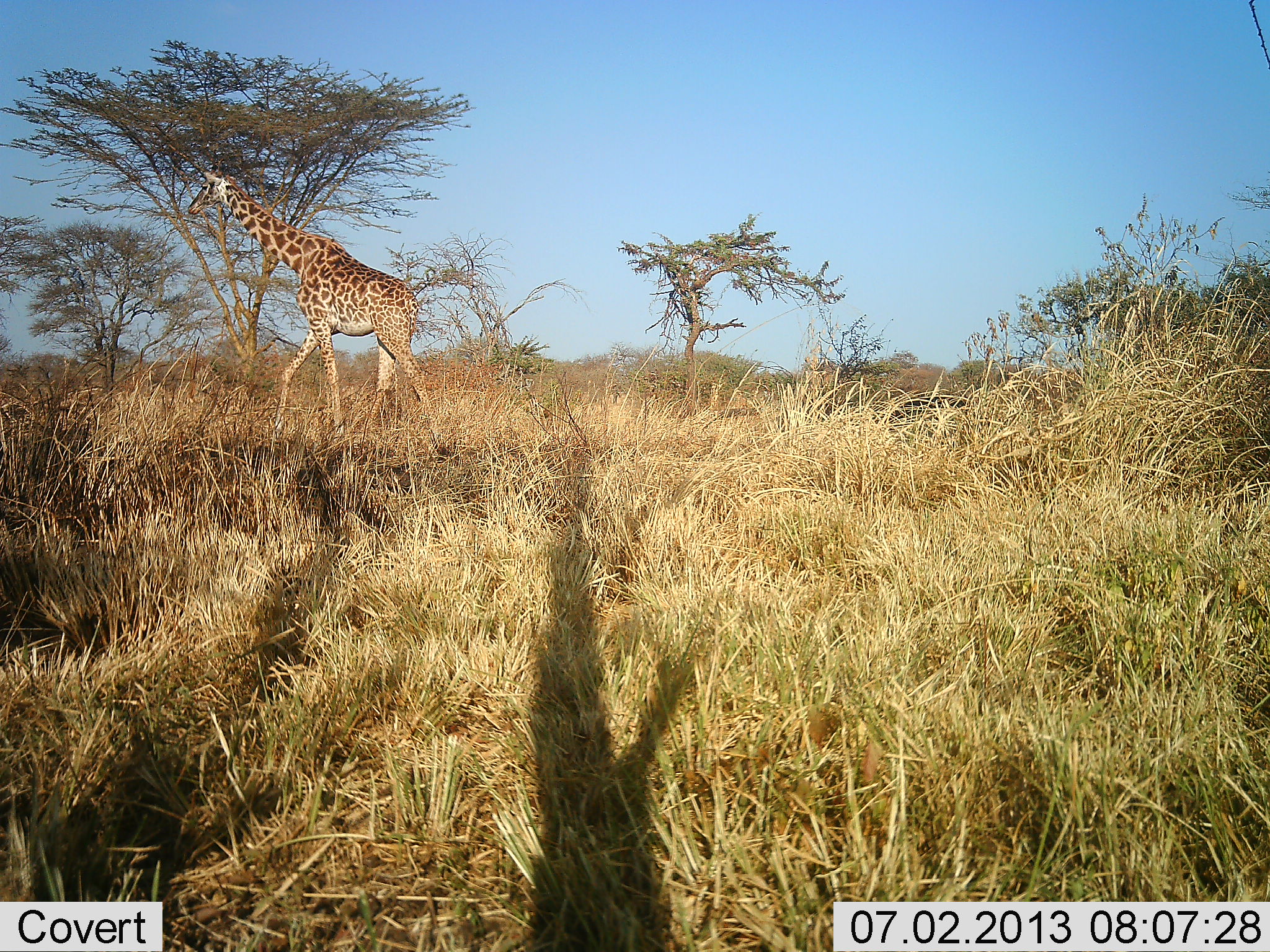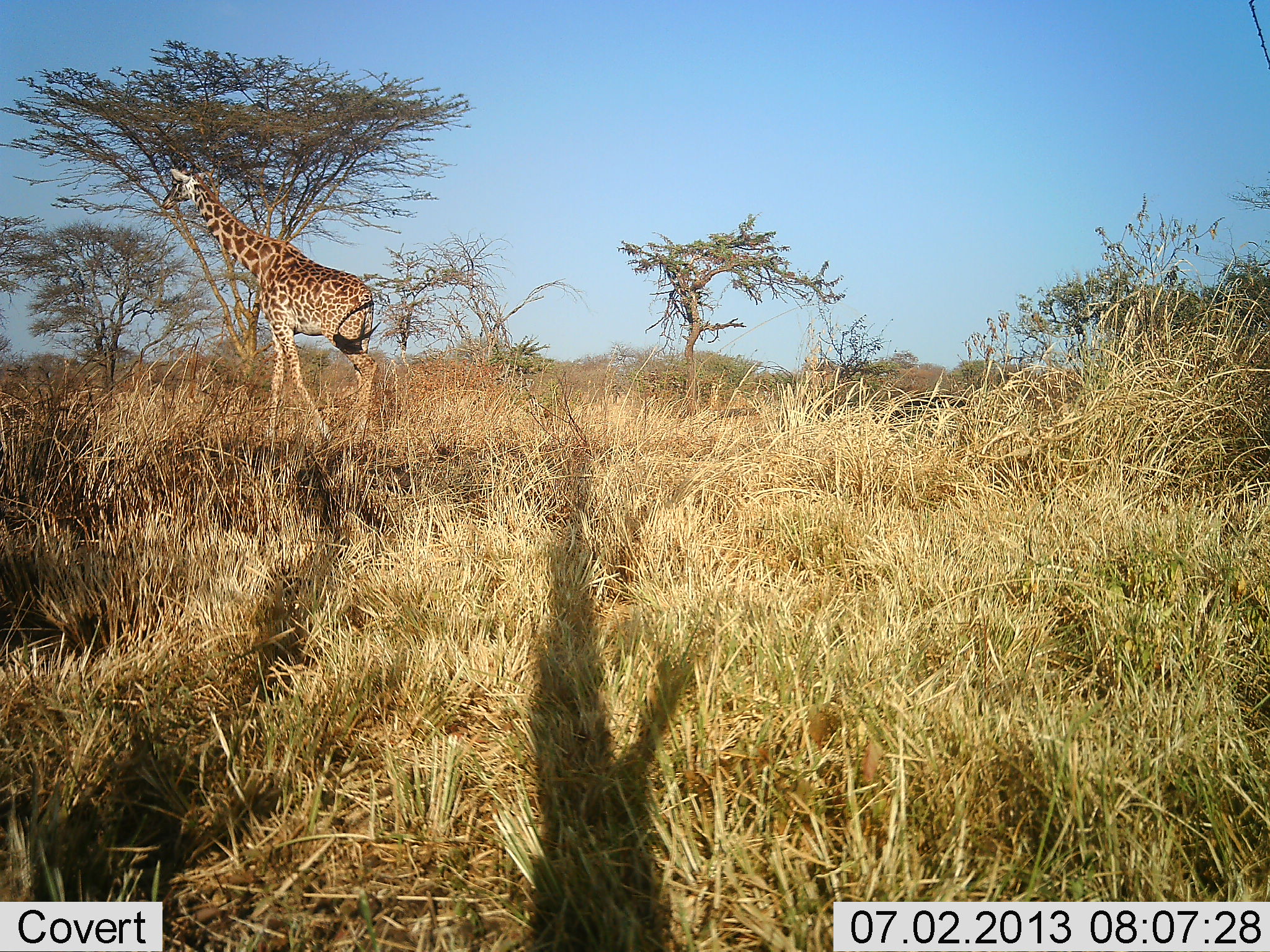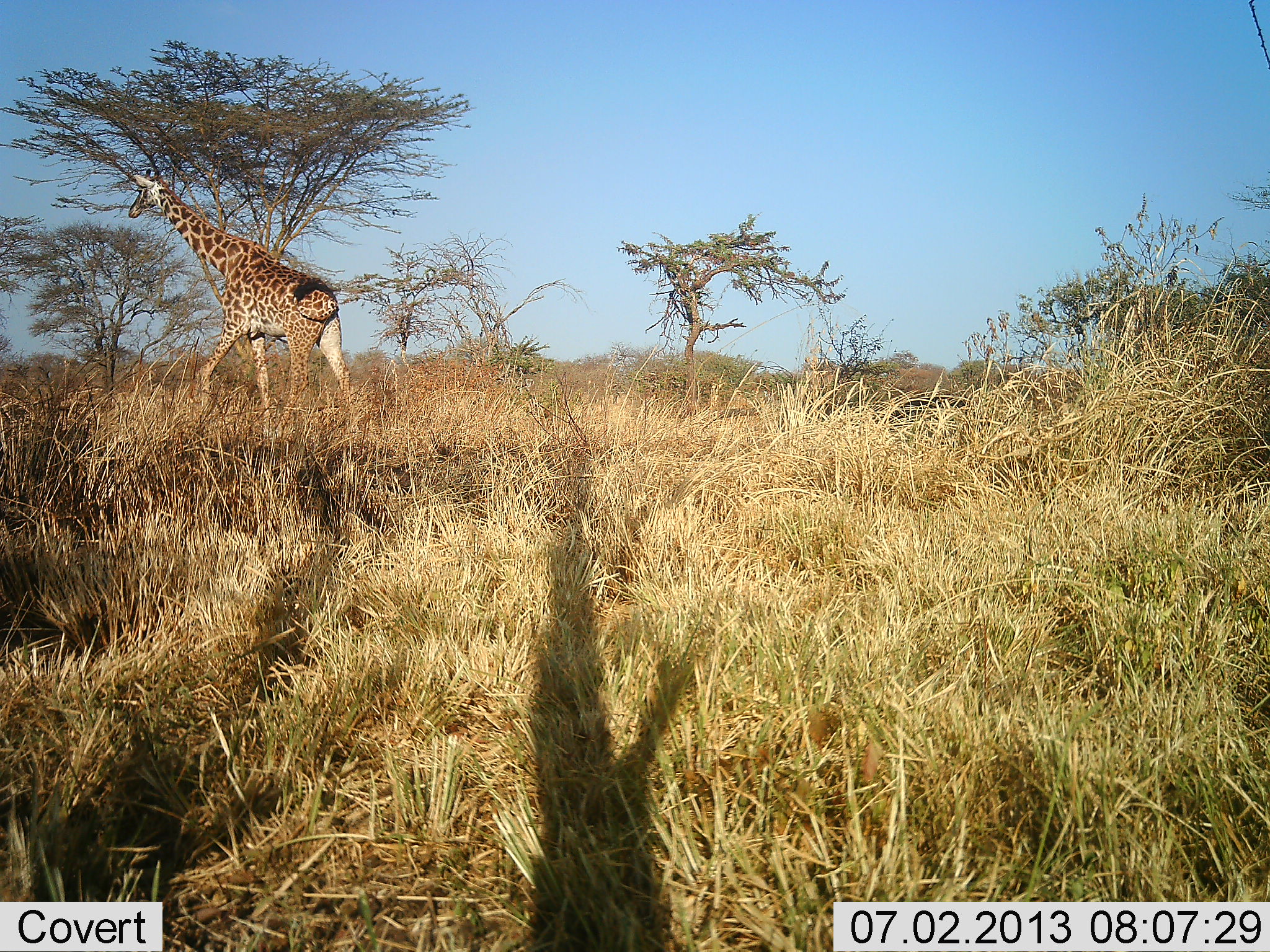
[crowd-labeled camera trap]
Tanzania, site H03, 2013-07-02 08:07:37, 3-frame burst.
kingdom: Animalia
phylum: Chordata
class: Mammalia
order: Artiodactyla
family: Giraffidae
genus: Giraffa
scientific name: Giraffa camelopardalis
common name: giraffe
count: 1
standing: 7%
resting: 0%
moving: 89%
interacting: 4%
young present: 0%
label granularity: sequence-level